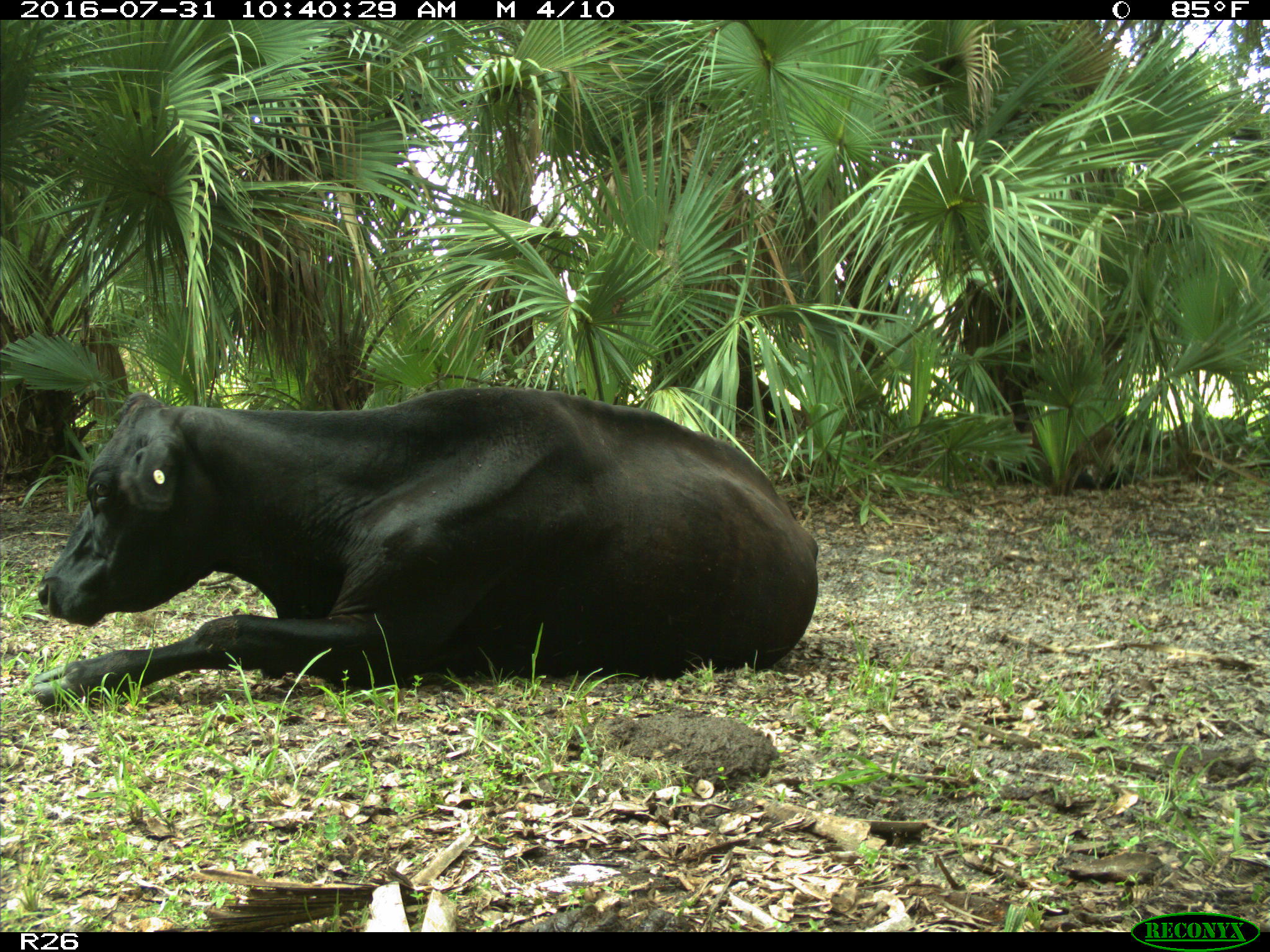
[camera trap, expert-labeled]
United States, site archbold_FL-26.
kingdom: Animalia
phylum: Chordata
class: Mammalia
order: Artiodactyla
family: Bovidae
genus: Bos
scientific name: Bos taurus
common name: domestic cow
Bos taurus (domestic cow).